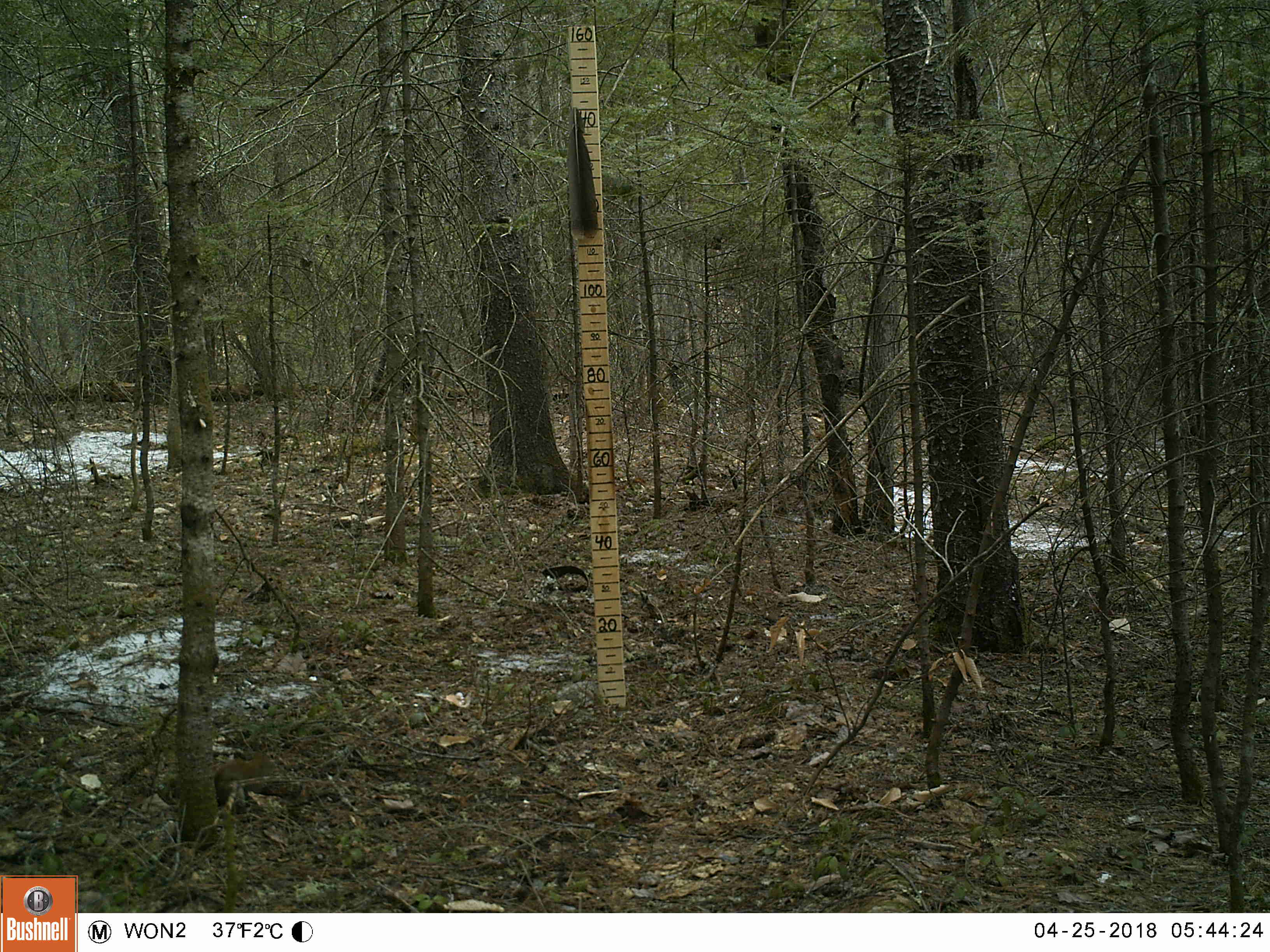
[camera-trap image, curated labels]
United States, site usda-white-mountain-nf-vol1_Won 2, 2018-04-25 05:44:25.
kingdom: Animalia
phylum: Chordata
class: Mammalia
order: Rodentia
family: Sciuridae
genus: Tamiasciurus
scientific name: Tamiasciurus hudsonicus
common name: red squirrel